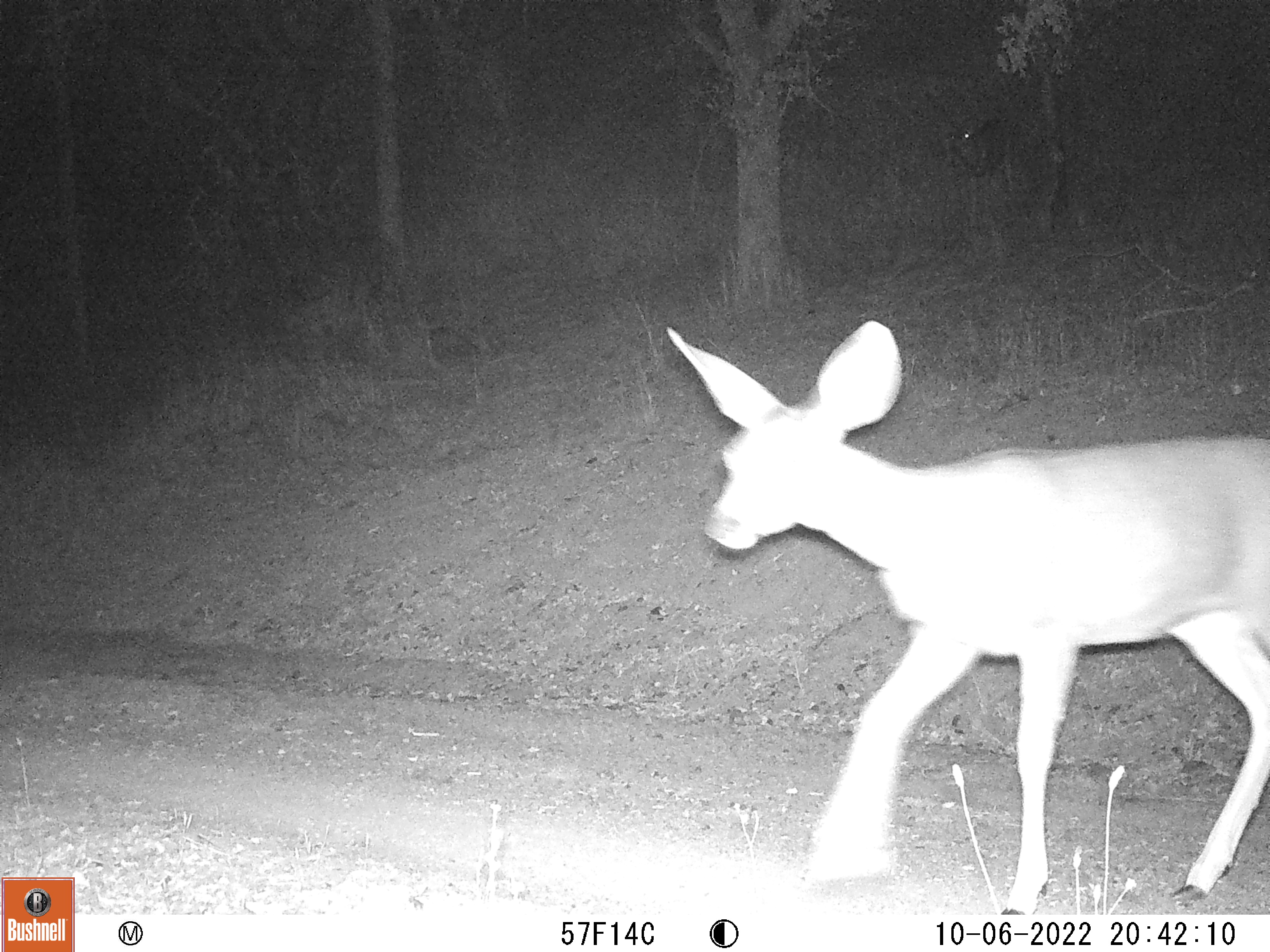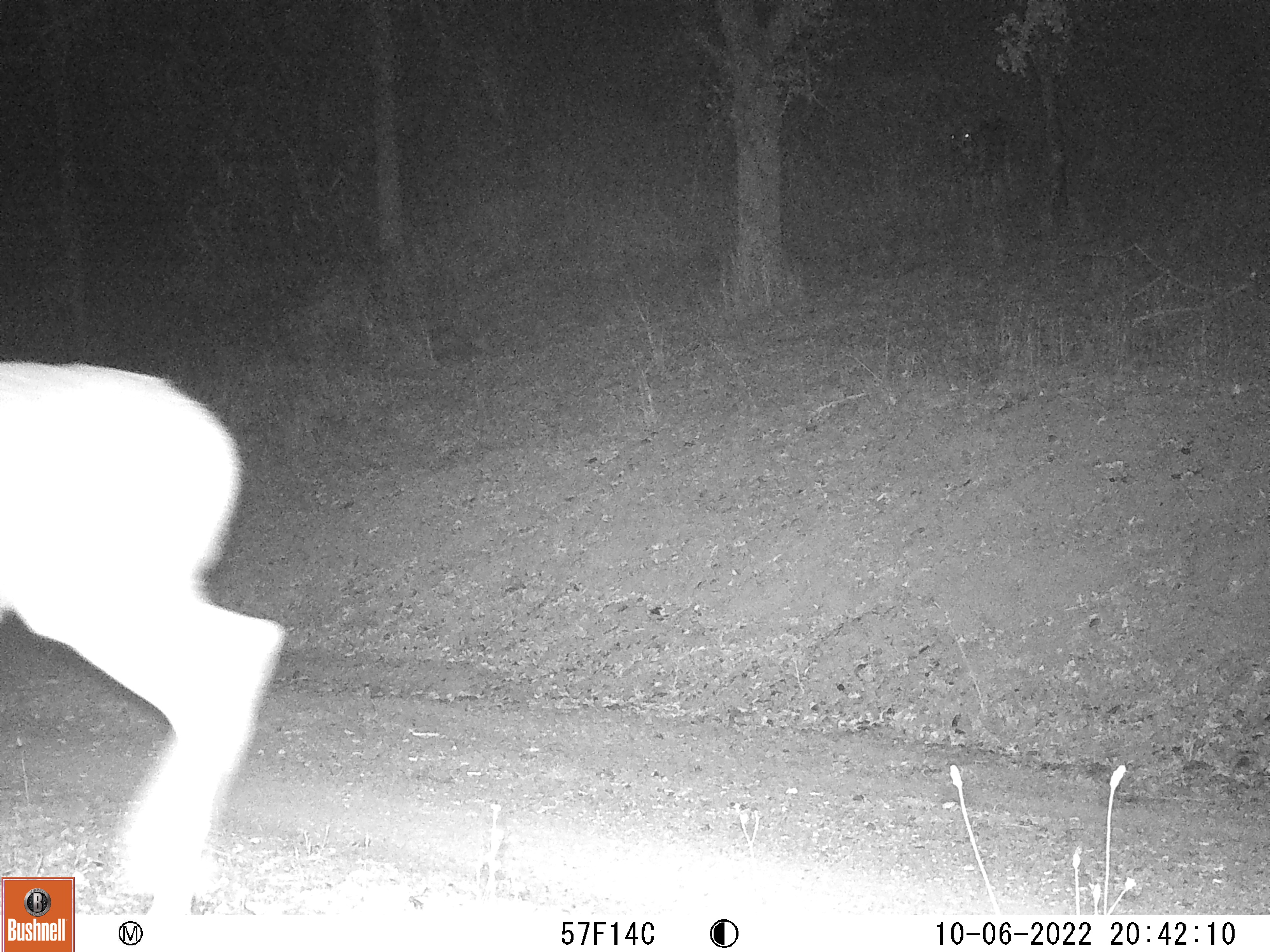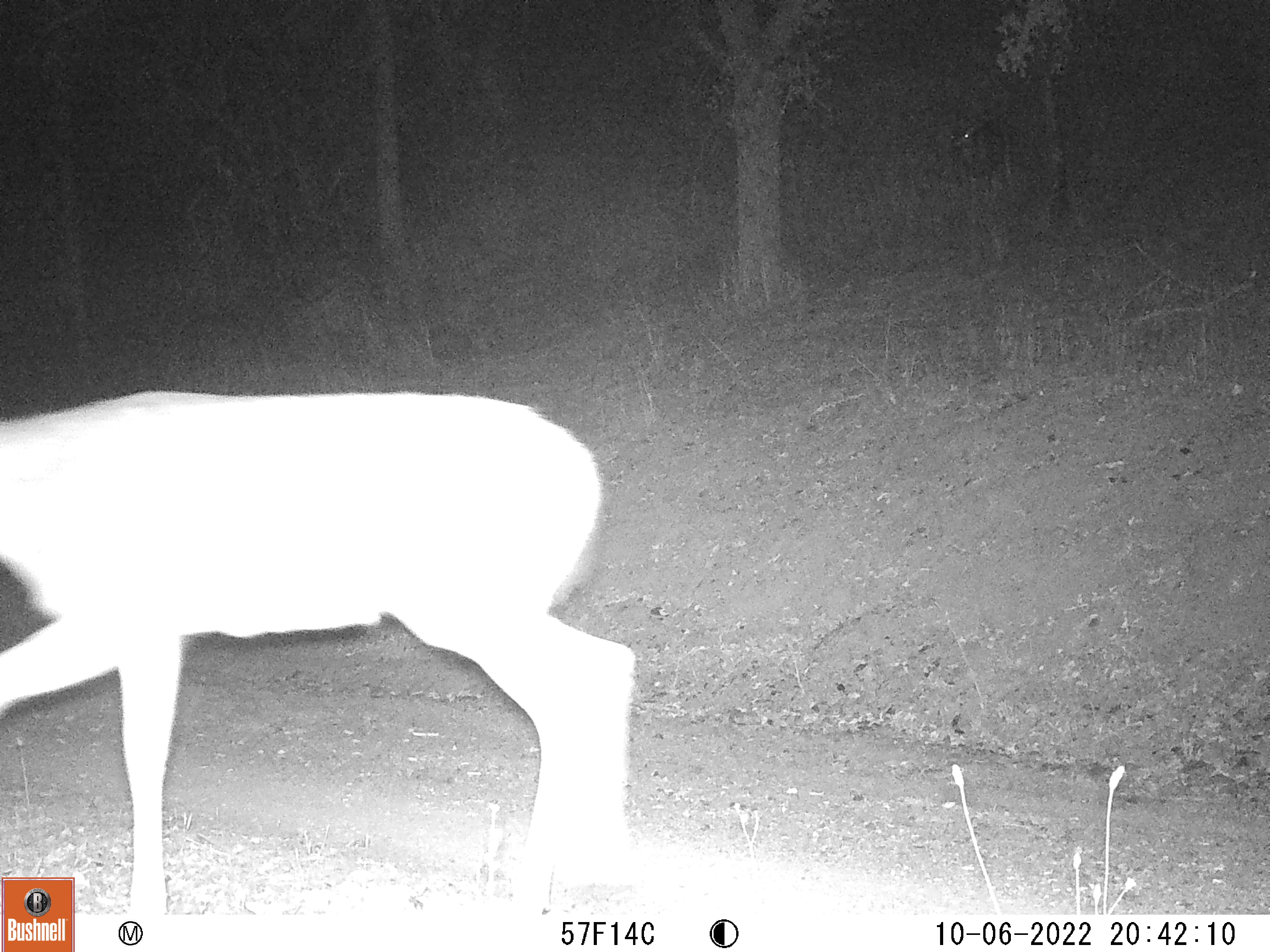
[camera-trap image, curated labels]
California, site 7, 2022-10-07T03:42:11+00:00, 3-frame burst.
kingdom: Animalia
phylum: Chordata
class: Mammalia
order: Artiodactyla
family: Cervidae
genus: Odocoileus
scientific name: Odocoileus hemionus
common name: mule deer